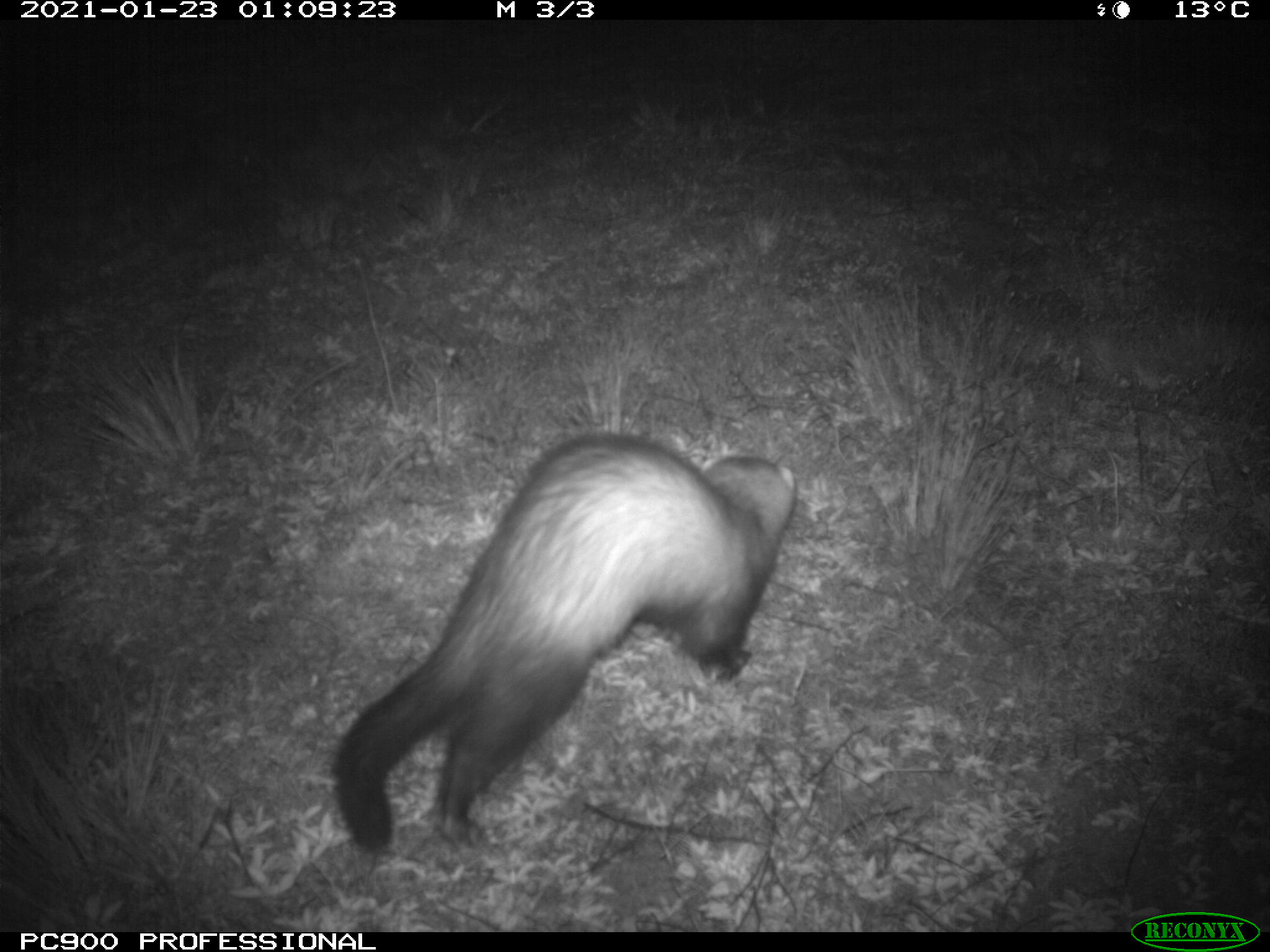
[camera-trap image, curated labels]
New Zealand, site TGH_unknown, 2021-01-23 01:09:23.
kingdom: Animalia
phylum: Chordata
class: Mammalia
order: Carnivora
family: Mustelidae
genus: Mustela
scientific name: Mustela furo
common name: ferret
Ferret (Mustela furo).